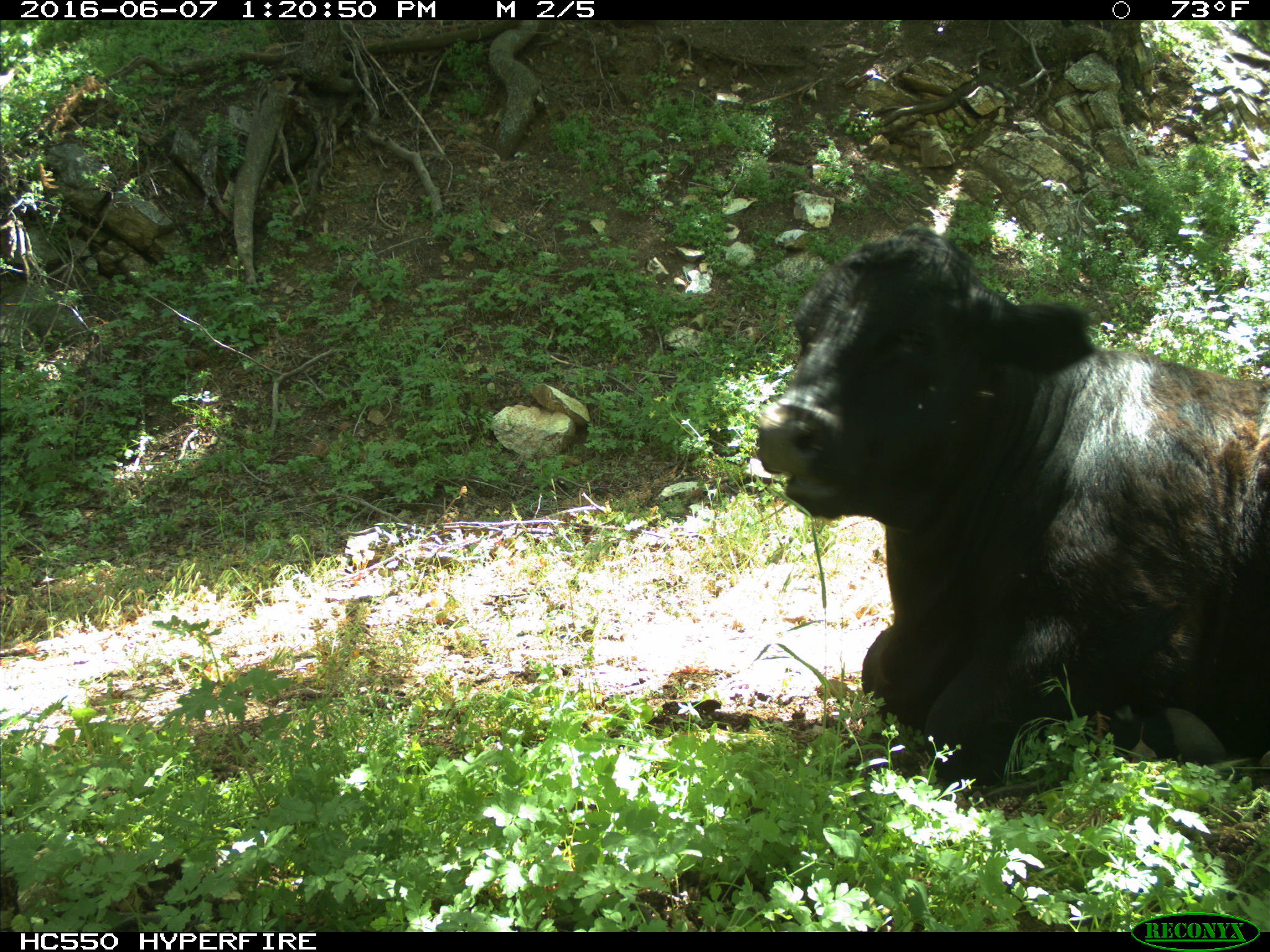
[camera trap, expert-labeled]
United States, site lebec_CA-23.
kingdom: Animalia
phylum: Chordata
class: Mammalia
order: Artiodactyla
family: Bovidae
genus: Bos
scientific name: Bos taurus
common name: domestic cow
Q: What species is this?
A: Bos taurus (domestic cow).